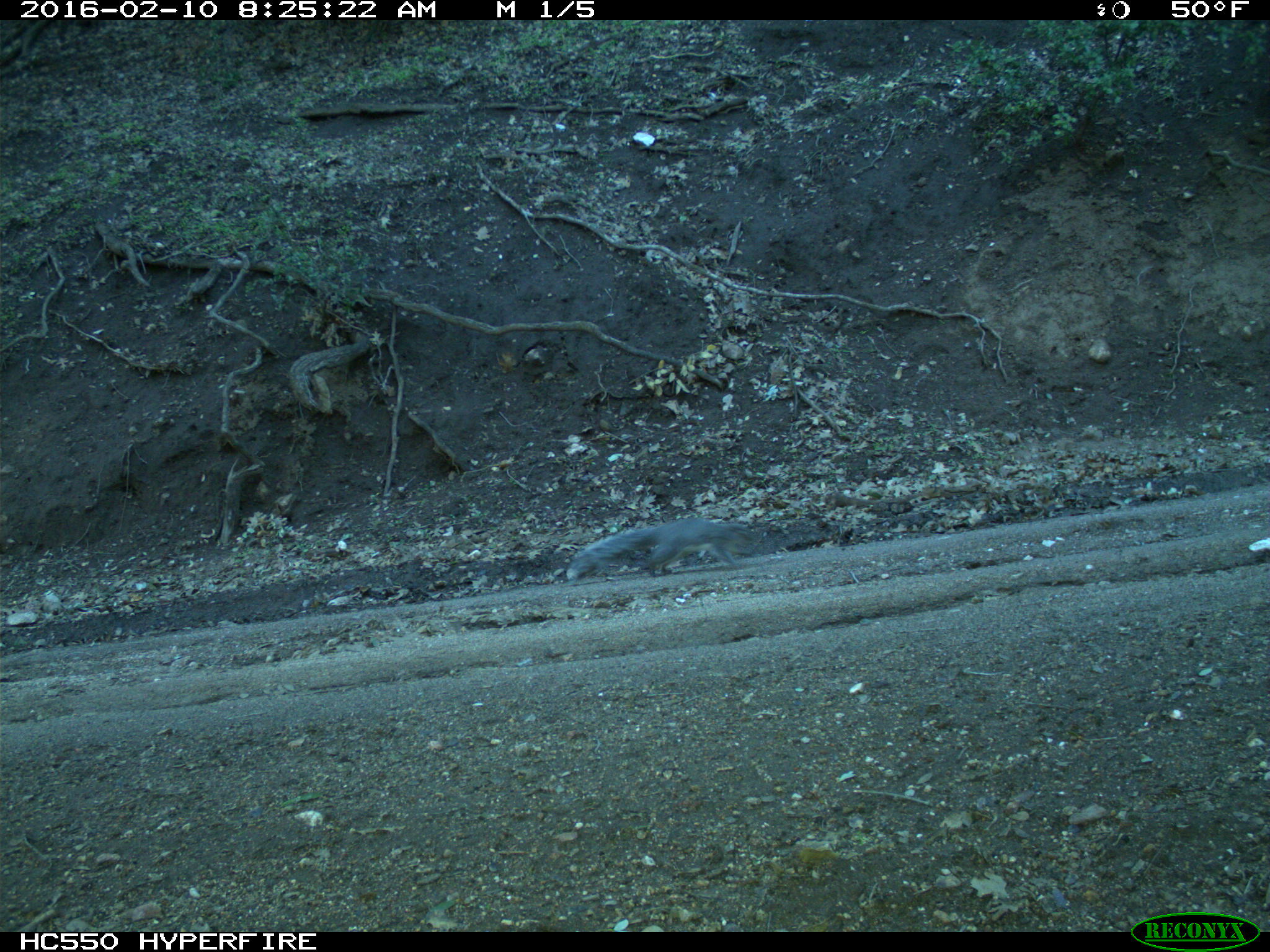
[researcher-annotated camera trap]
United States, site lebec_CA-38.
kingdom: Animalia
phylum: Chordata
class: Mammalia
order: Rodentia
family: Sciuridae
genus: Sciurus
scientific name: Sciurus carolinensis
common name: eastern gray squirrel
Sciurus carolinensis (eastern gray squirrel).